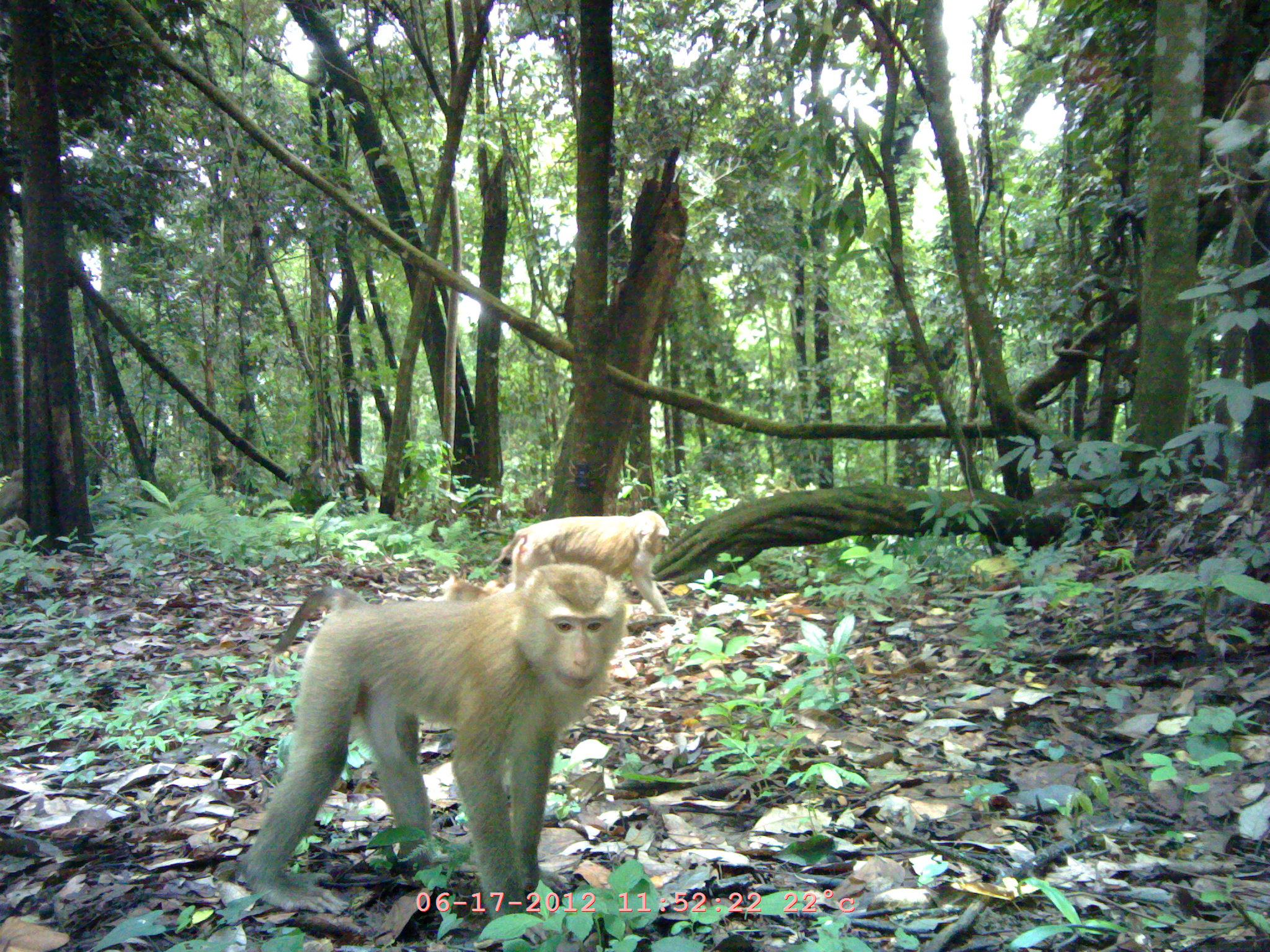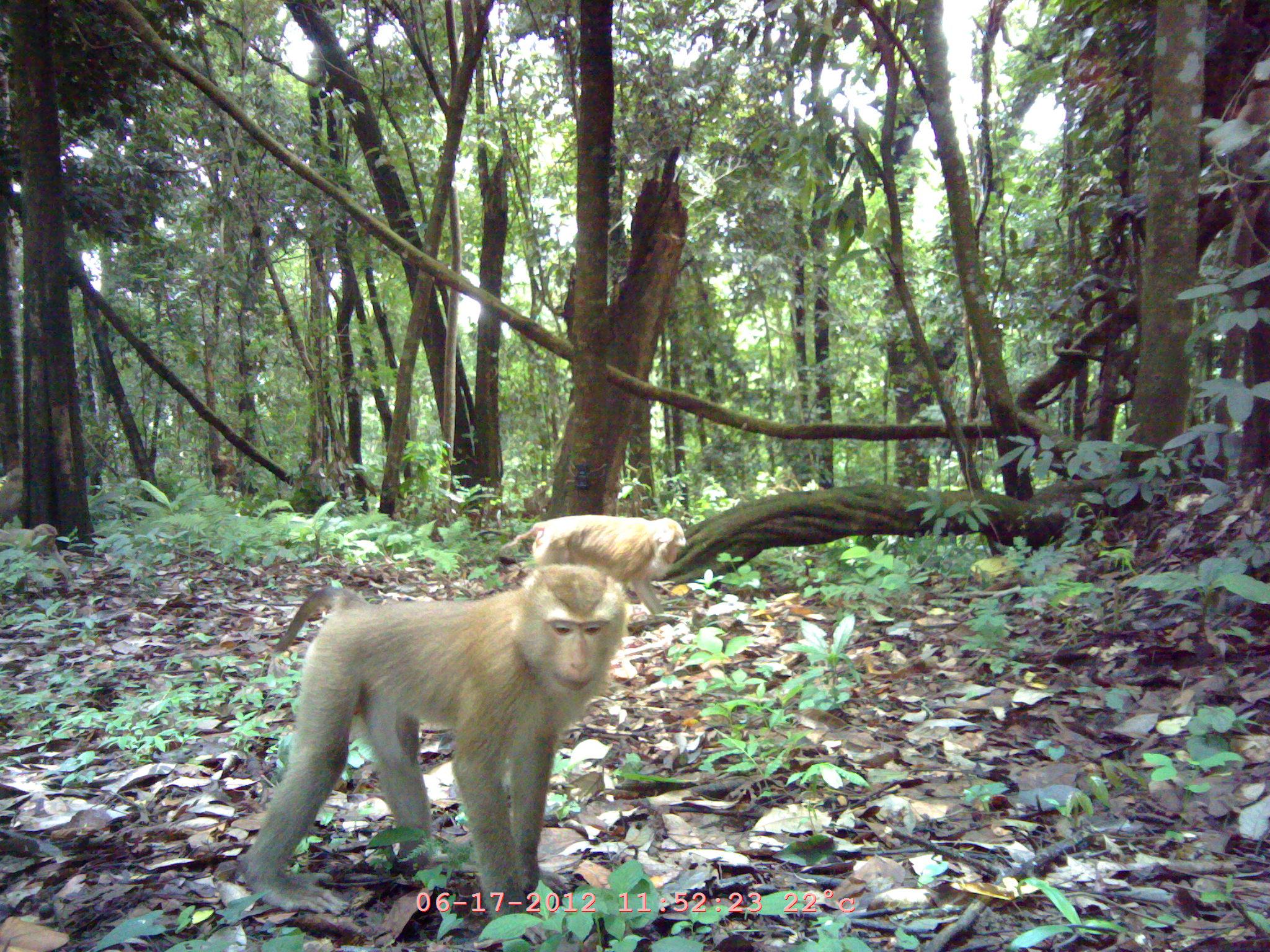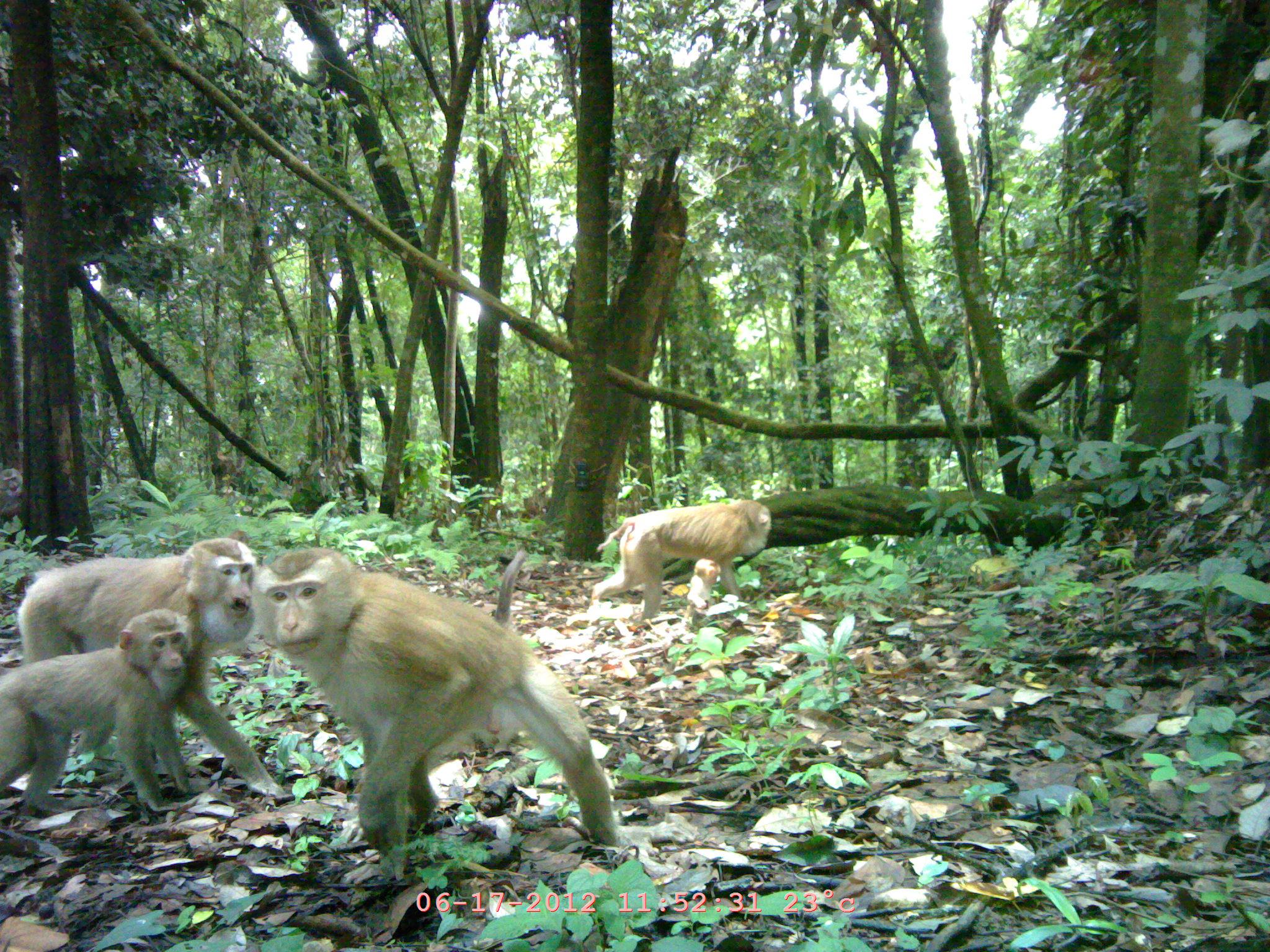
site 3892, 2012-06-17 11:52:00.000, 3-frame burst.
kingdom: Animalia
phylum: Chordata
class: Mammalia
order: Primates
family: Cercopithecidae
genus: Macaca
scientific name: Macaca nemestrina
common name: southern pig-tailed macaque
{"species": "Macaca nemestrina (southern pig-tailed macaque)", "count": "4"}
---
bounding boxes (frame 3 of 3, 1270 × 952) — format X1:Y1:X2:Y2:
macaca nemestrina: 251:548:621:884; 17:539:256:756; 1:608:198:813; 591:500:770:624; 687:558:720:609; 0:467:23:518